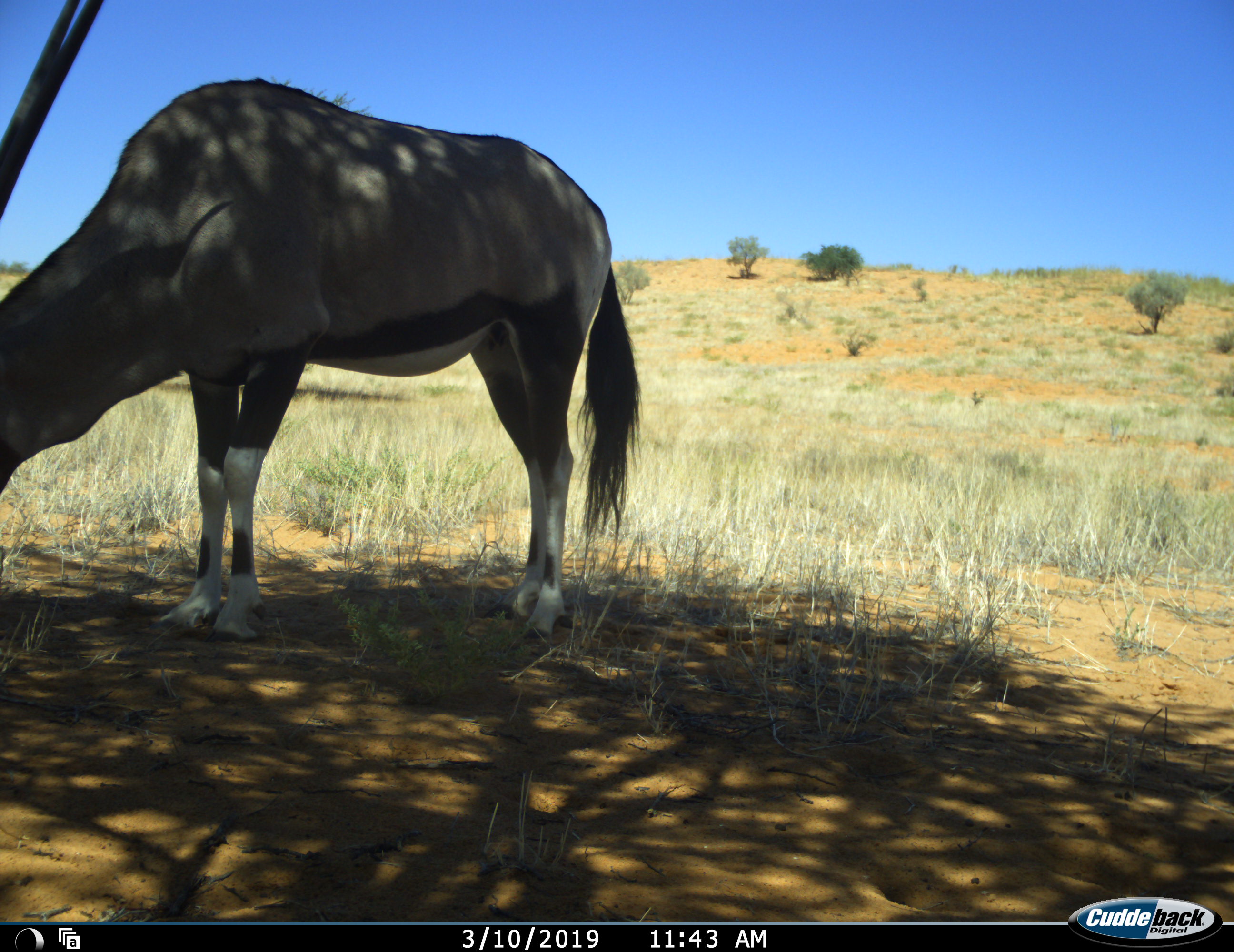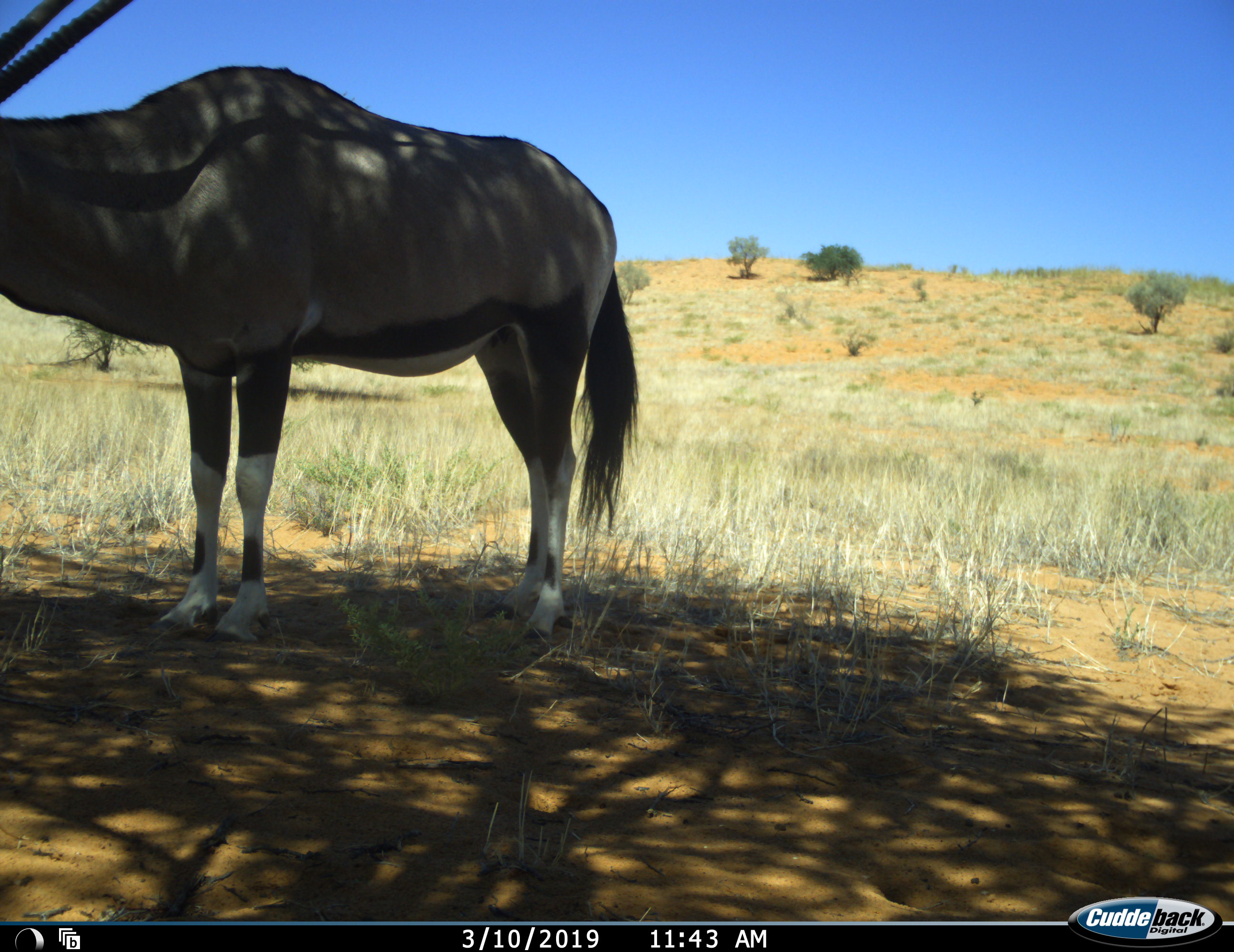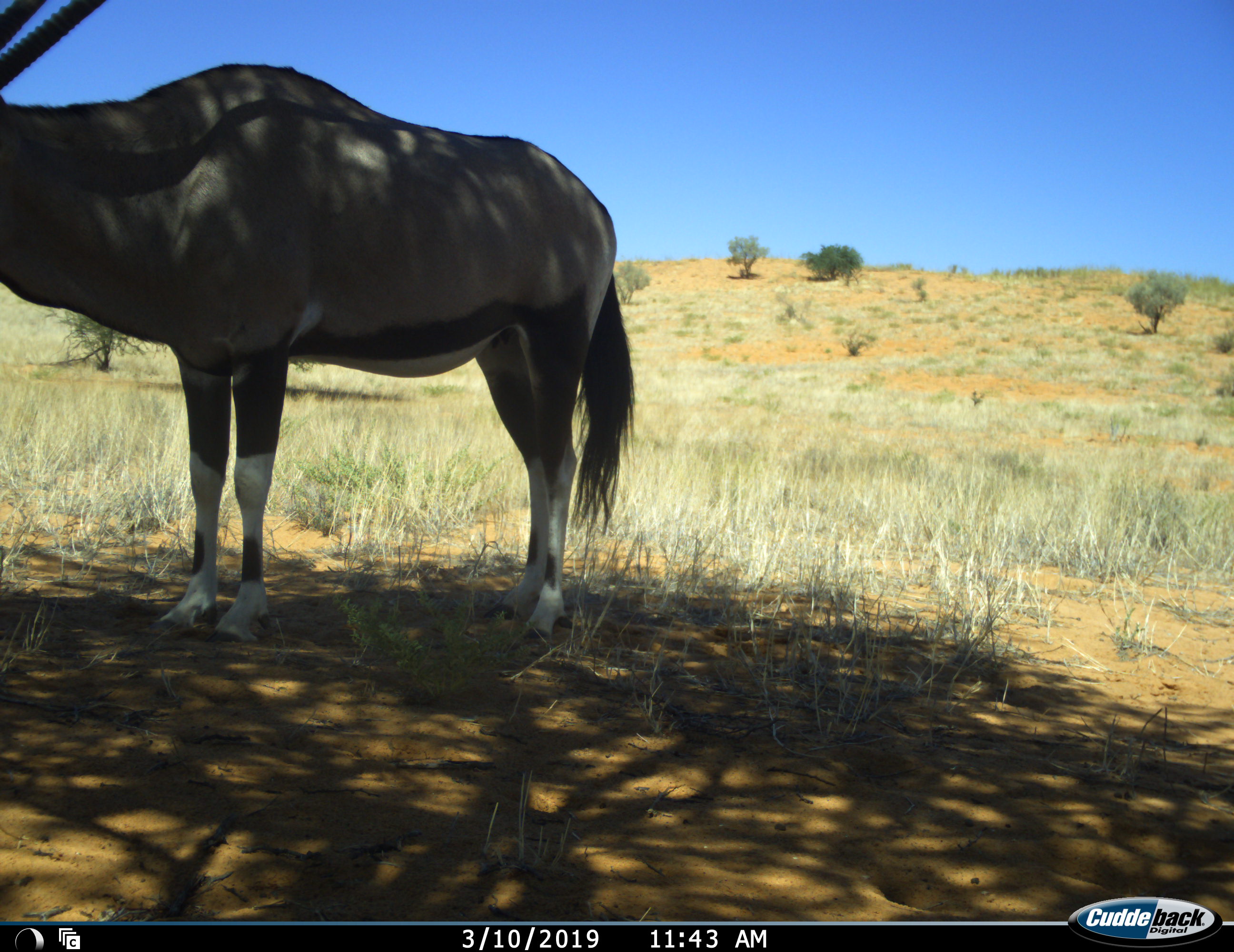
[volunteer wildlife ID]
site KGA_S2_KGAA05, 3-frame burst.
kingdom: Animalia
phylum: Chordata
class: Mammalia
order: Artiodactyla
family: Bovidae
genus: Oryx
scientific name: Oryx gazella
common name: gemsbok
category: oryx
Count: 1.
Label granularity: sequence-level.